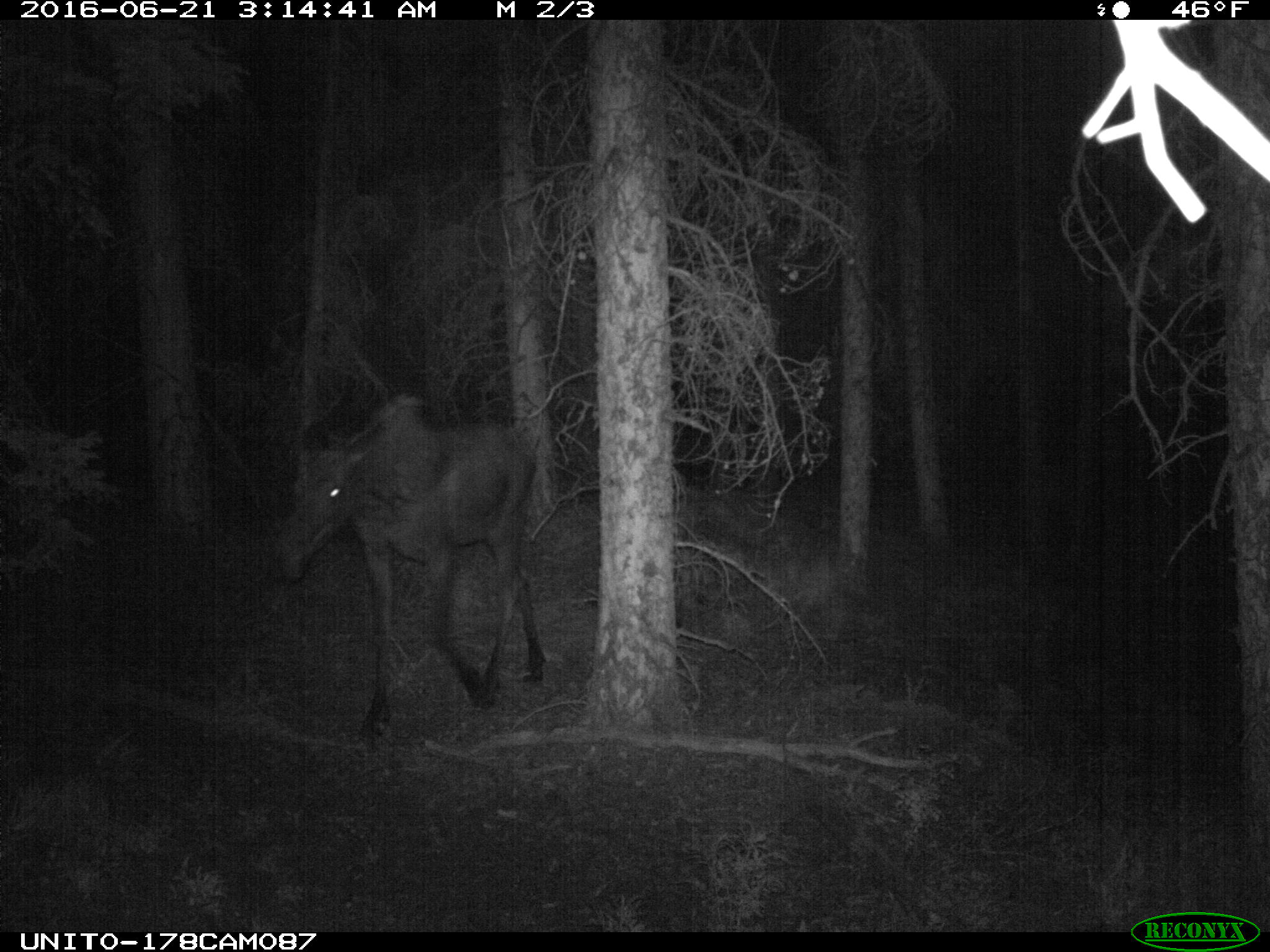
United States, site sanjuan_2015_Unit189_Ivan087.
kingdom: Animalia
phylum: Chordata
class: Mammalia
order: Artiodactyla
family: Cervidae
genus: Alces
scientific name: Alces alces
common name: moose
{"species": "Alces alces (moose)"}